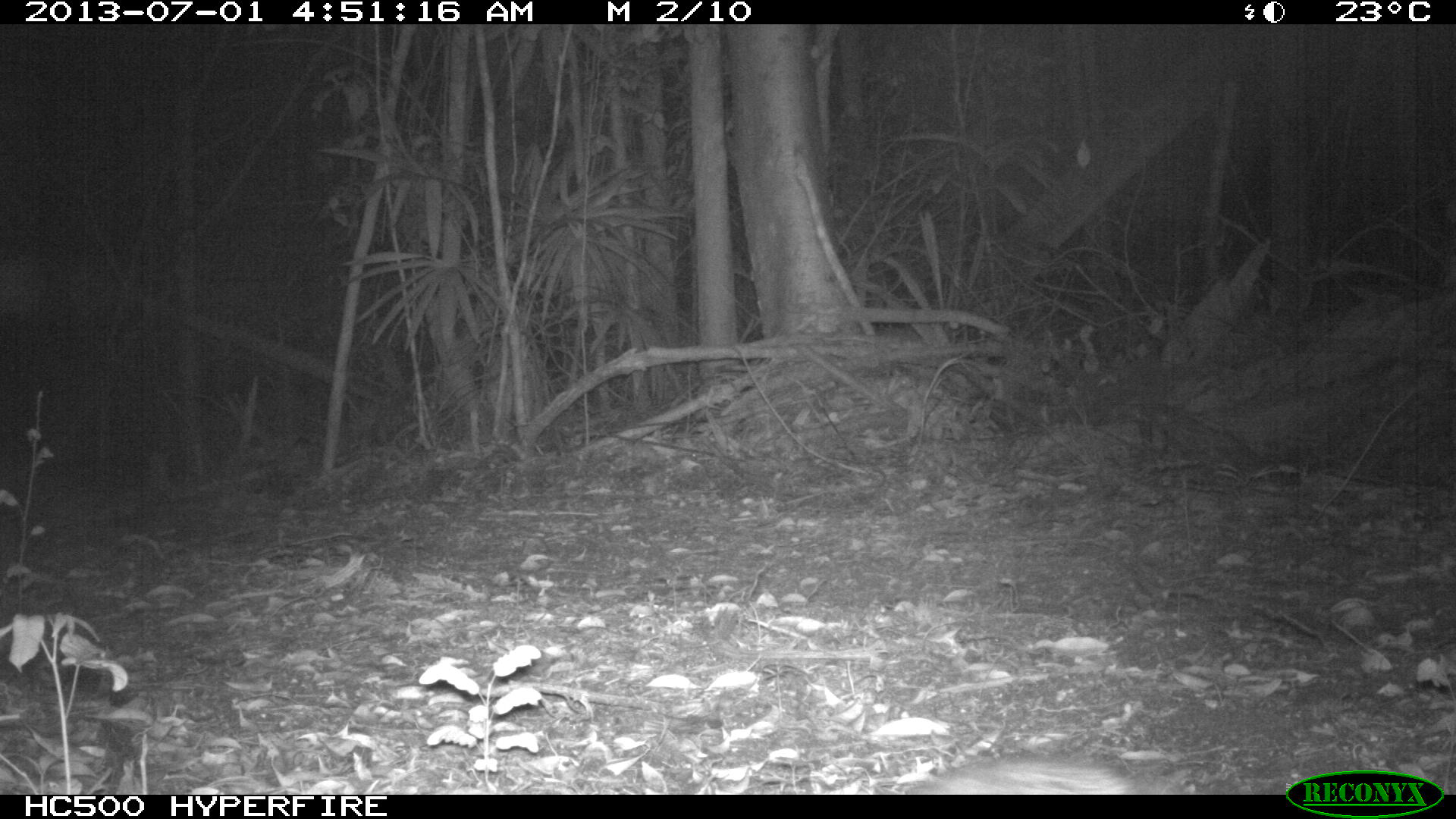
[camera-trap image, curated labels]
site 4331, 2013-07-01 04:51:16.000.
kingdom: Animalia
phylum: Chordata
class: Mammalia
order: Carnivora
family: Canidae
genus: Urocyon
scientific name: Urocyon cinereoargenteus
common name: gray fox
Urocyon cinereoargenteus (gray fox), count 1.